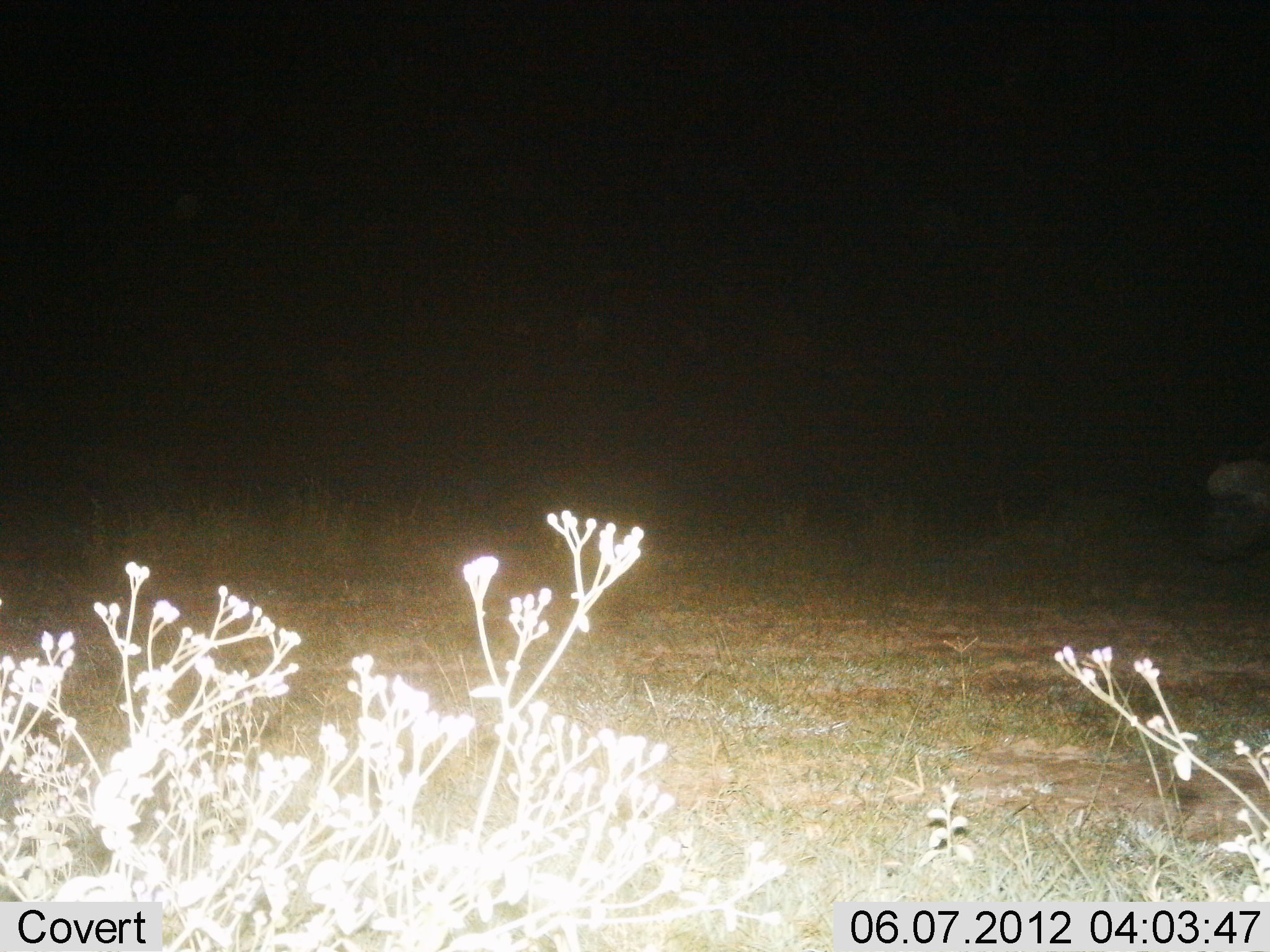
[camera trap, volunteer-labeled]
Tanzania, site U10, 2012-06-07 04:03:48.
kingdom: Animalia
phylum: Chordata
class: Mammalia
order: Artiodactyla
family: Bovidae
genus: Syncerus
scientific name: Syncerus caffer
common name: cape buffalo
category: buffalo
Buffalo (cape buffalo) (Syncerus caffer), count 1. Behavior (volunteer vote fractions): standing 40%, resting 0%, moving 60%, interacting 0%. Young present (vote fraction): 0%. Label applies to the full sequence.